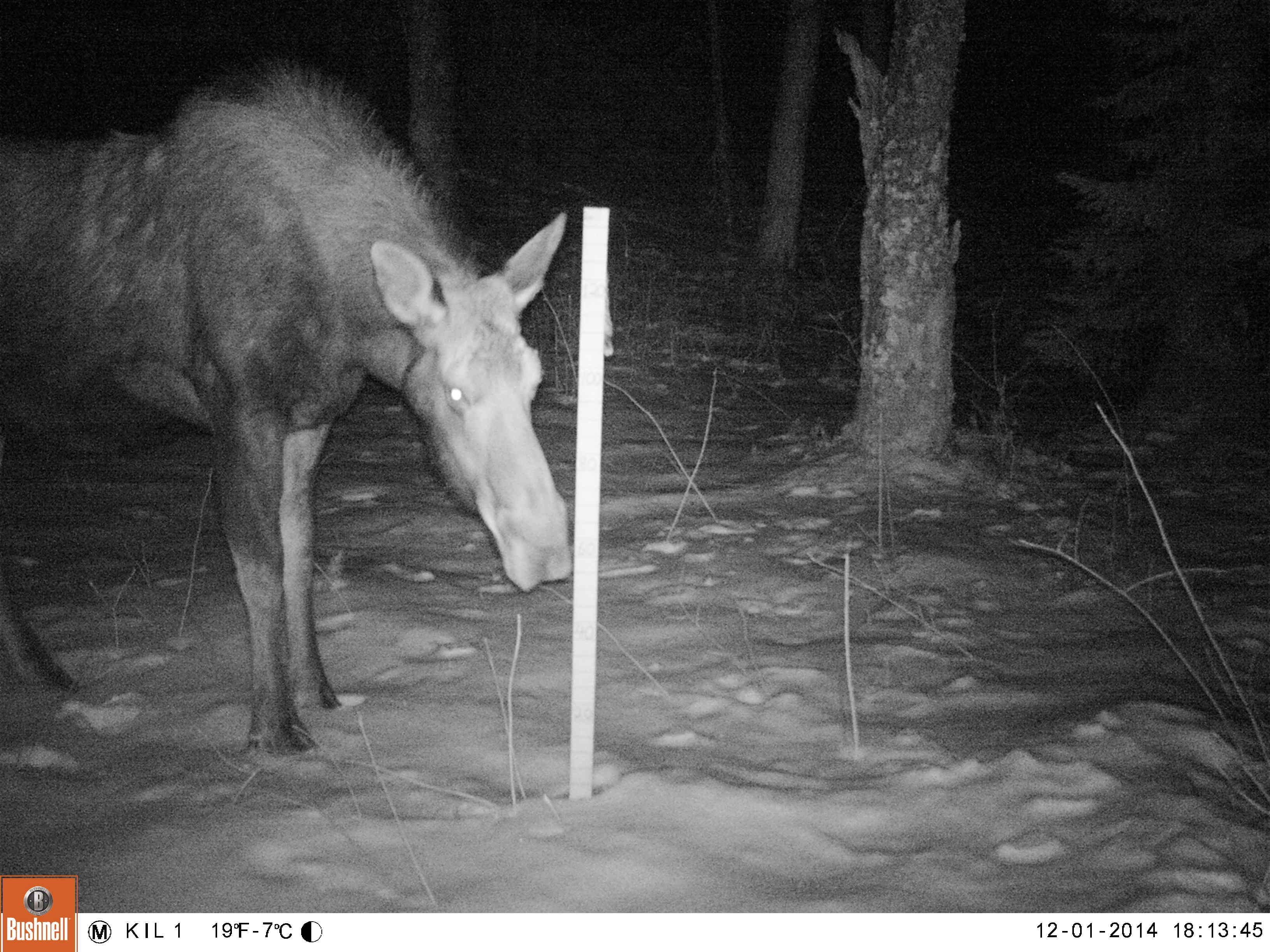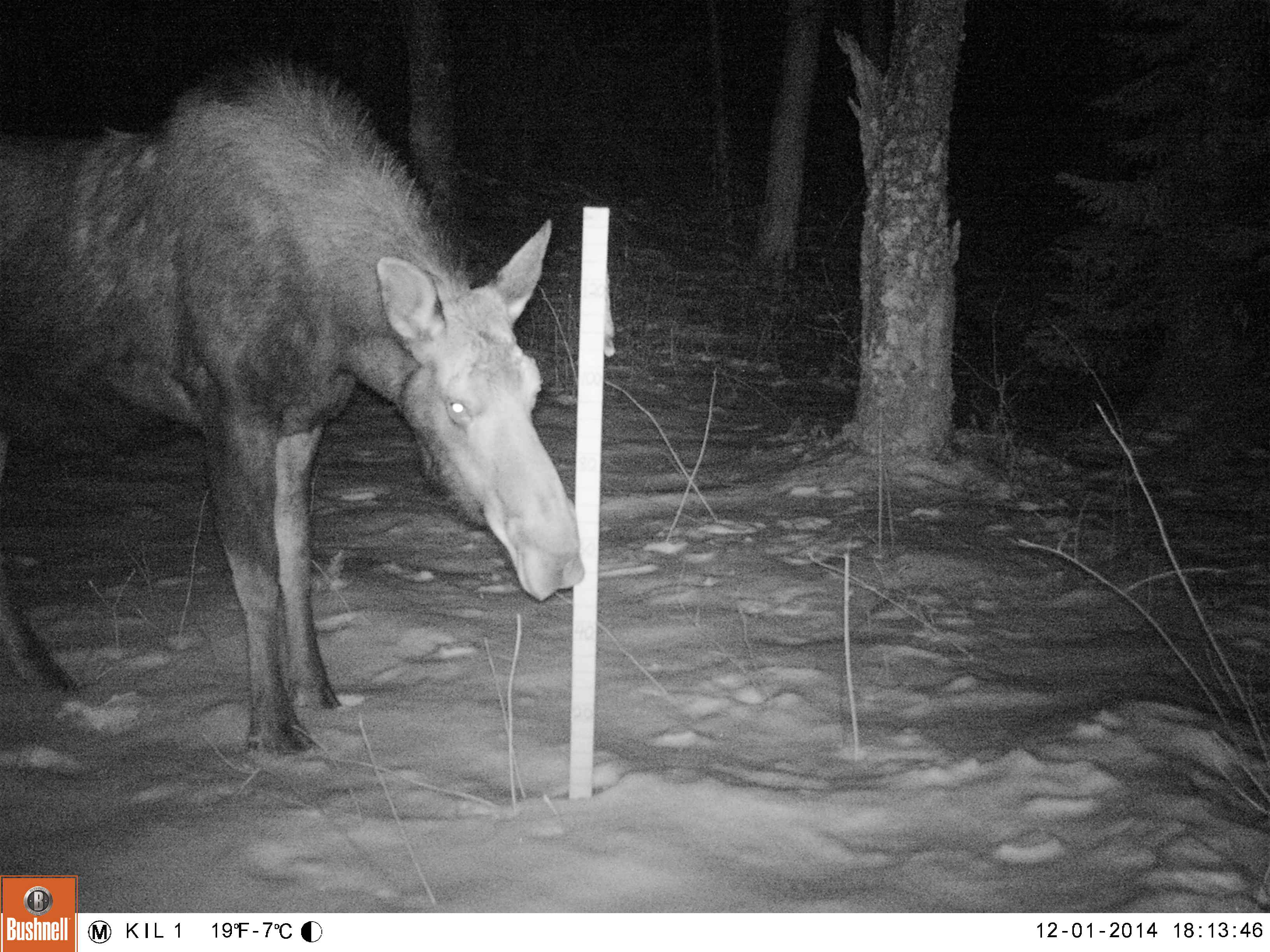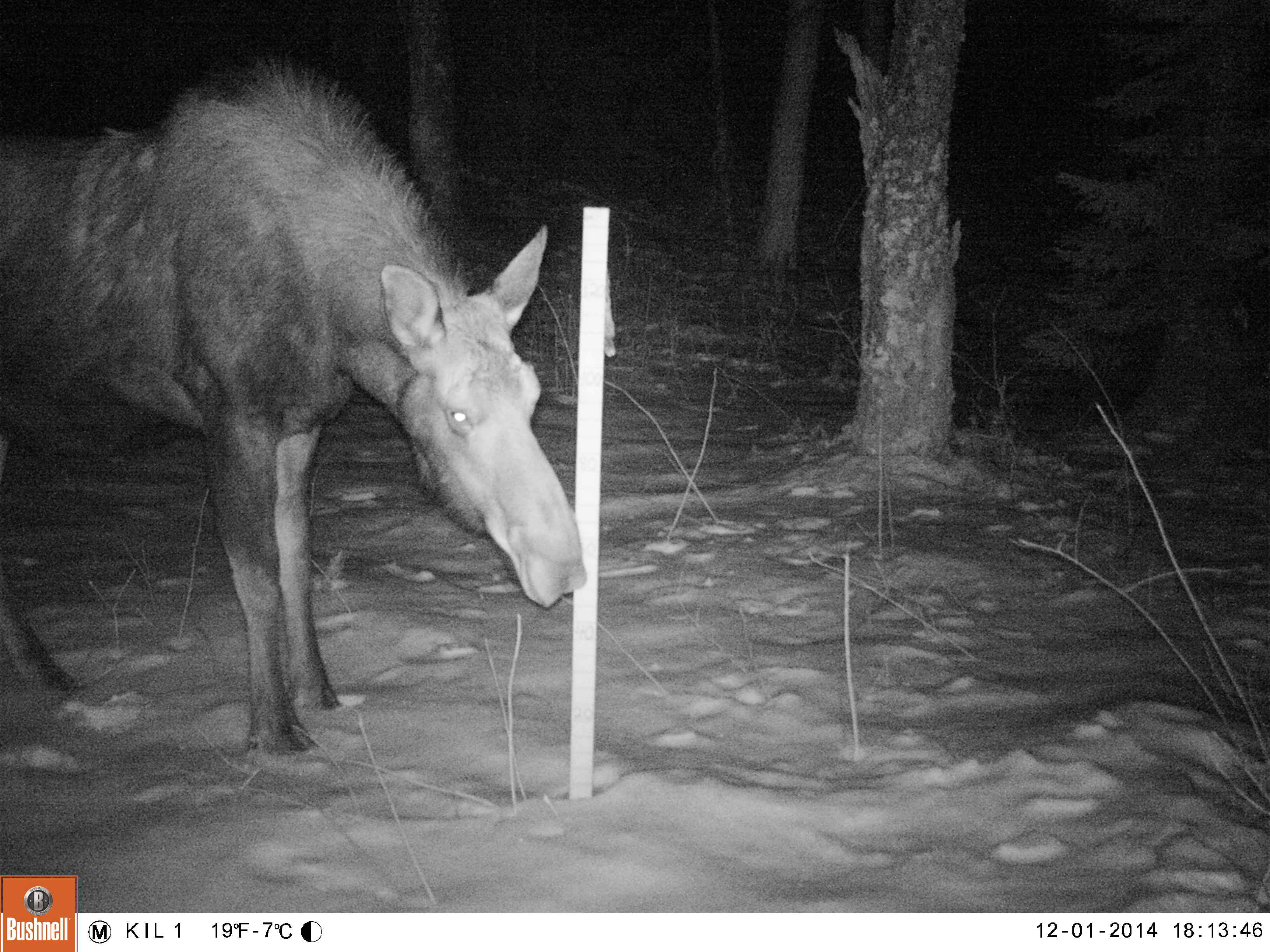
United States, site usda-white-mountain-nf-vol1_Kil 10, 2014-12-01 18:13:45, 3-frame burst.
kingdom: Animalia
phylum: Chordata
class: Mammalia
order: Artiodactyla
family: Cervidae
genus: Alces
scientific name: Alces alces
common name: moose